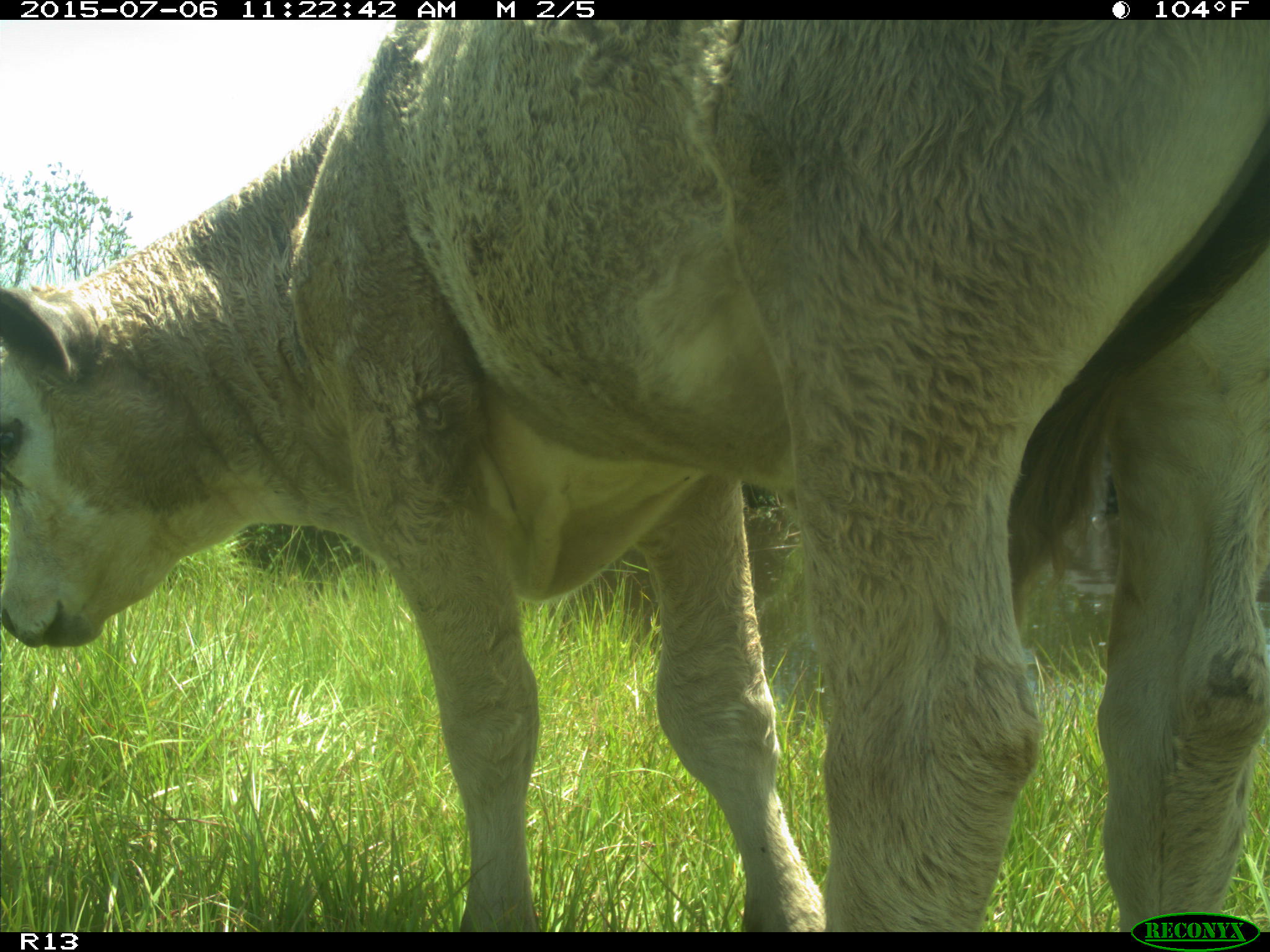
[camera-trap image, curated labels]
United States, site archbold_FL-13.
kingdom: Animalia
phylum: Chordata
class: Mammalia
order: Artiodactyla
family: Bovidae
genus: Bos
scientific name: Bos taurus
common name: domestic cow